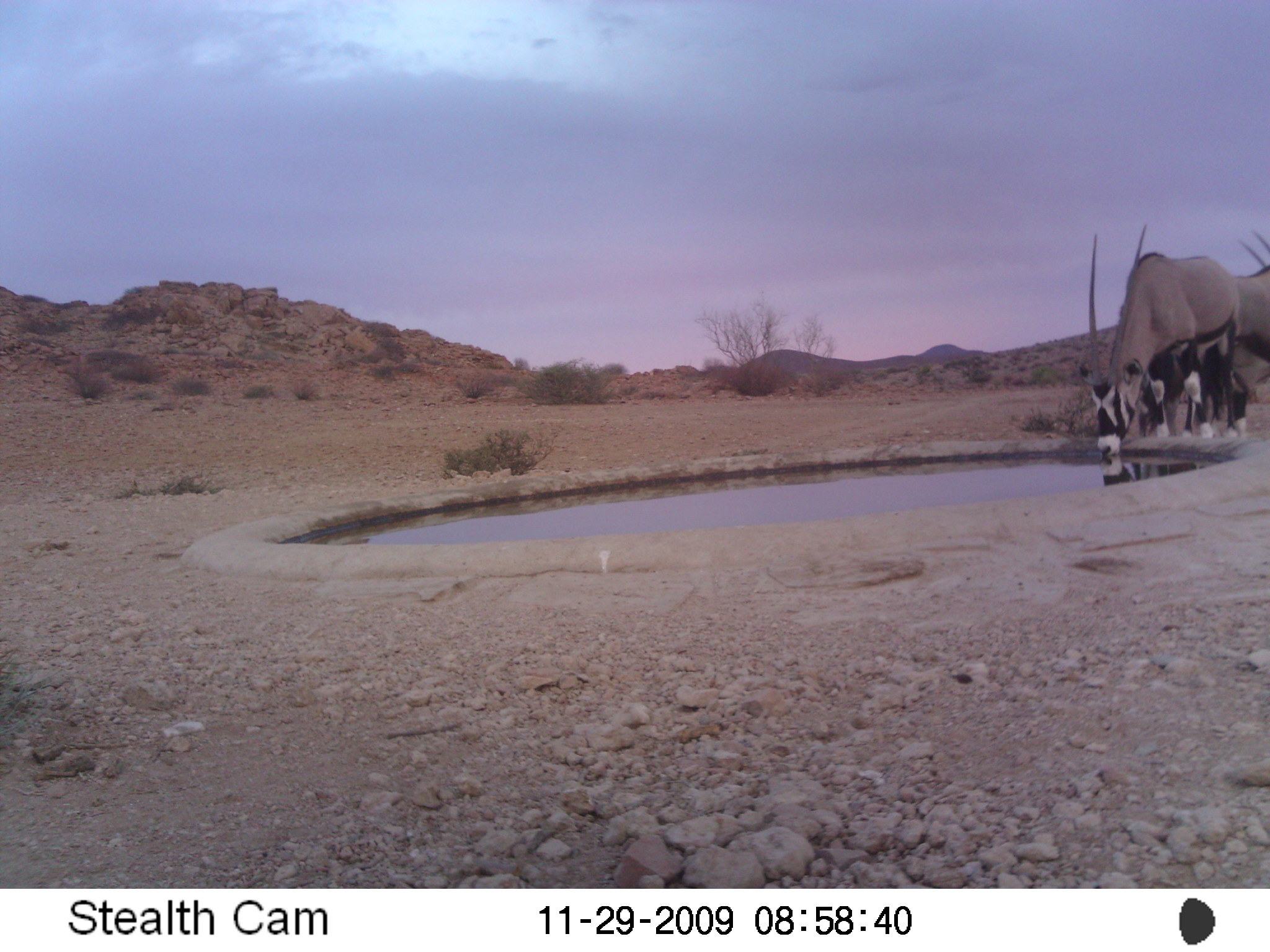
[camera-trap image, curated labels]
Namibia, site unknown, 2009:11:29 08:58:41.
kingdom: Animalia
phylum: Chordata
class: Mammalia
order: Artiodactyla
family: Bovidae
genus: Oryx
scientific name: Oryx gazella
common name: gemsbok